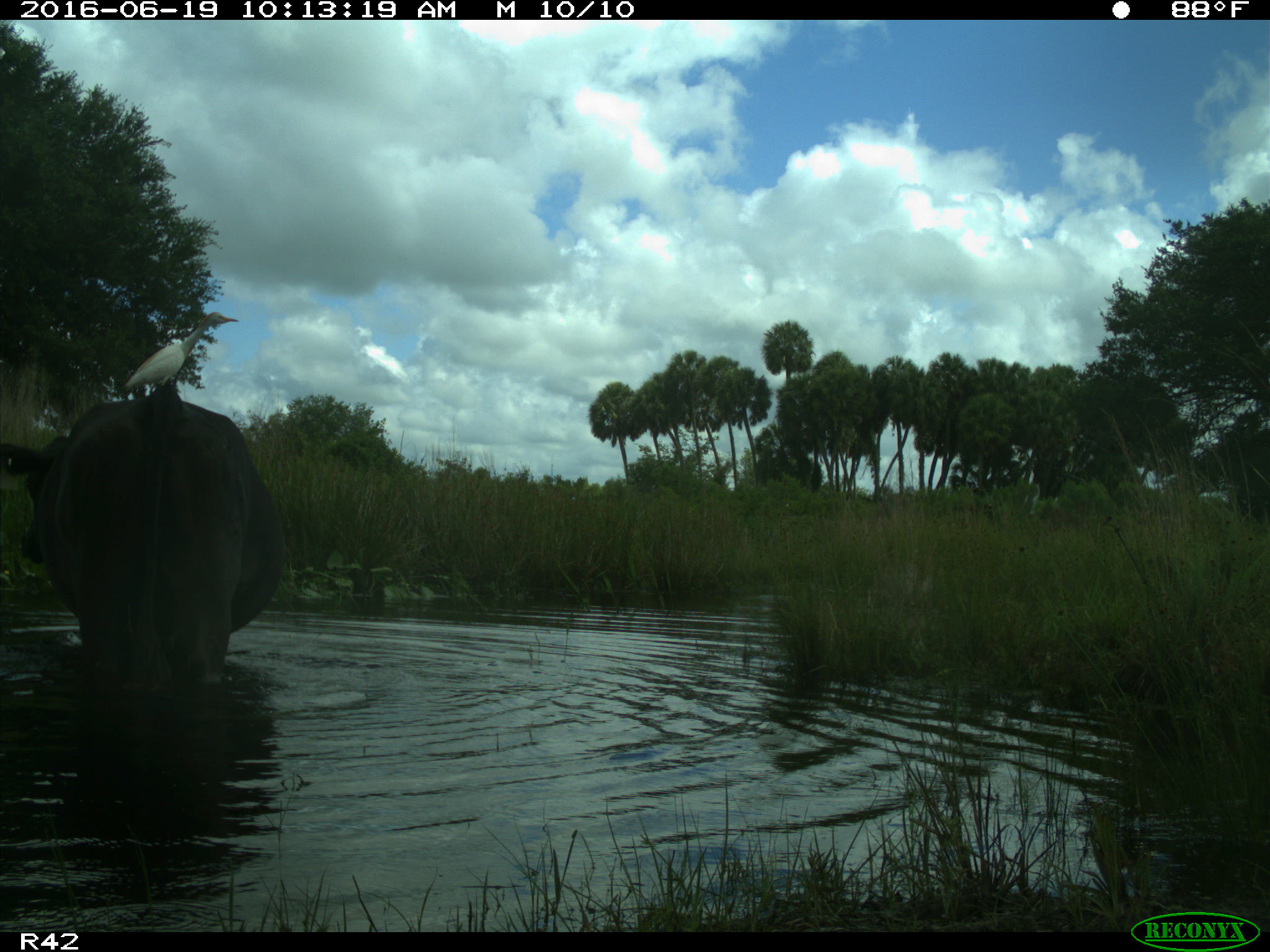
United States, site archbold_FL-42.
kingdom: Animalia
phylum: Chordata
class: Mammalia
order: Artiodactyla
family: Bovidae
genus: Bos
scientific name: Bos taurus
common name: domestic cow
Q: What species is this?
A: Bos taurus (domestic cow).